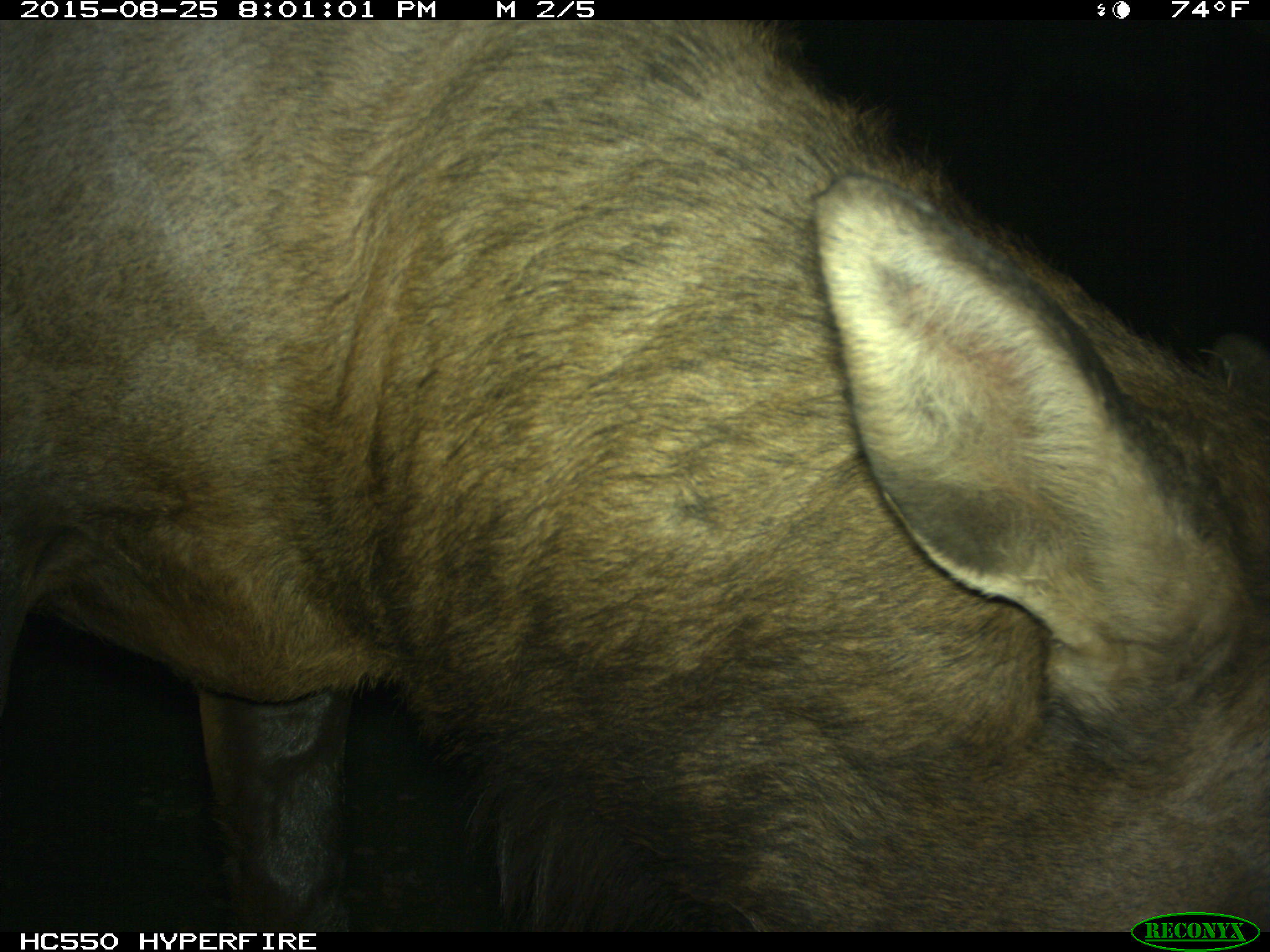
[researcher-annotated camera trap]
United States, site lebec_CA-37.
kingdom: Animalia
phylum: Chordata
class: Mammalia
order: Artiodactyla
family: Cervidae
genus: Cervus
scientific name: Cervus canadensis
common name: elk